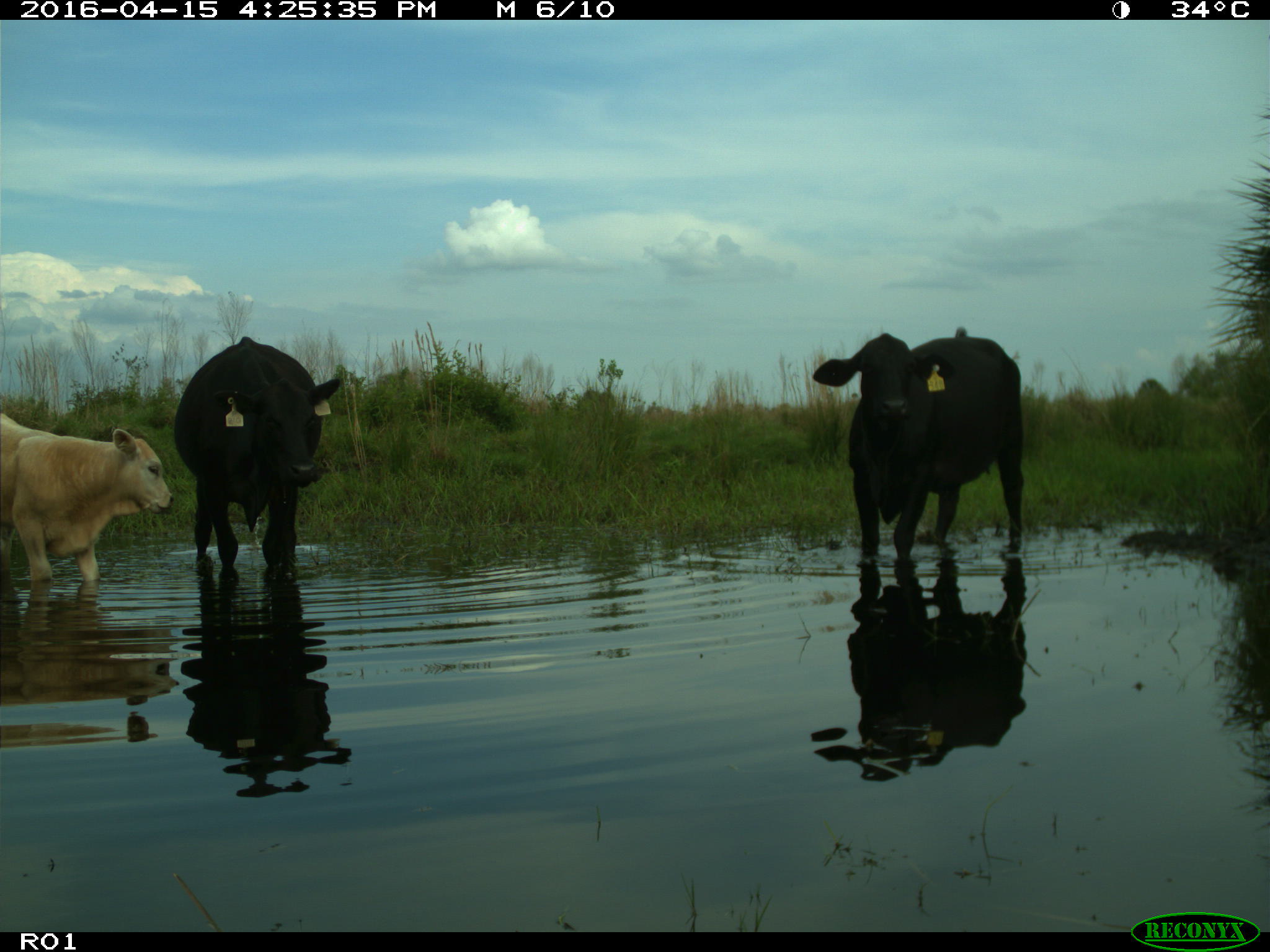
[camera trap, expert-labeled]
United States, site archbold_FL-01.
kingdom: Animalia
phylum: Chordata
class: Mammalia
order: Artiodactyla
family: Bovidae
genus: Bos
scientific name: Bos taurus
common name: domestic cow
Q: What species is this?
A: Bos taurus (domestic cow).